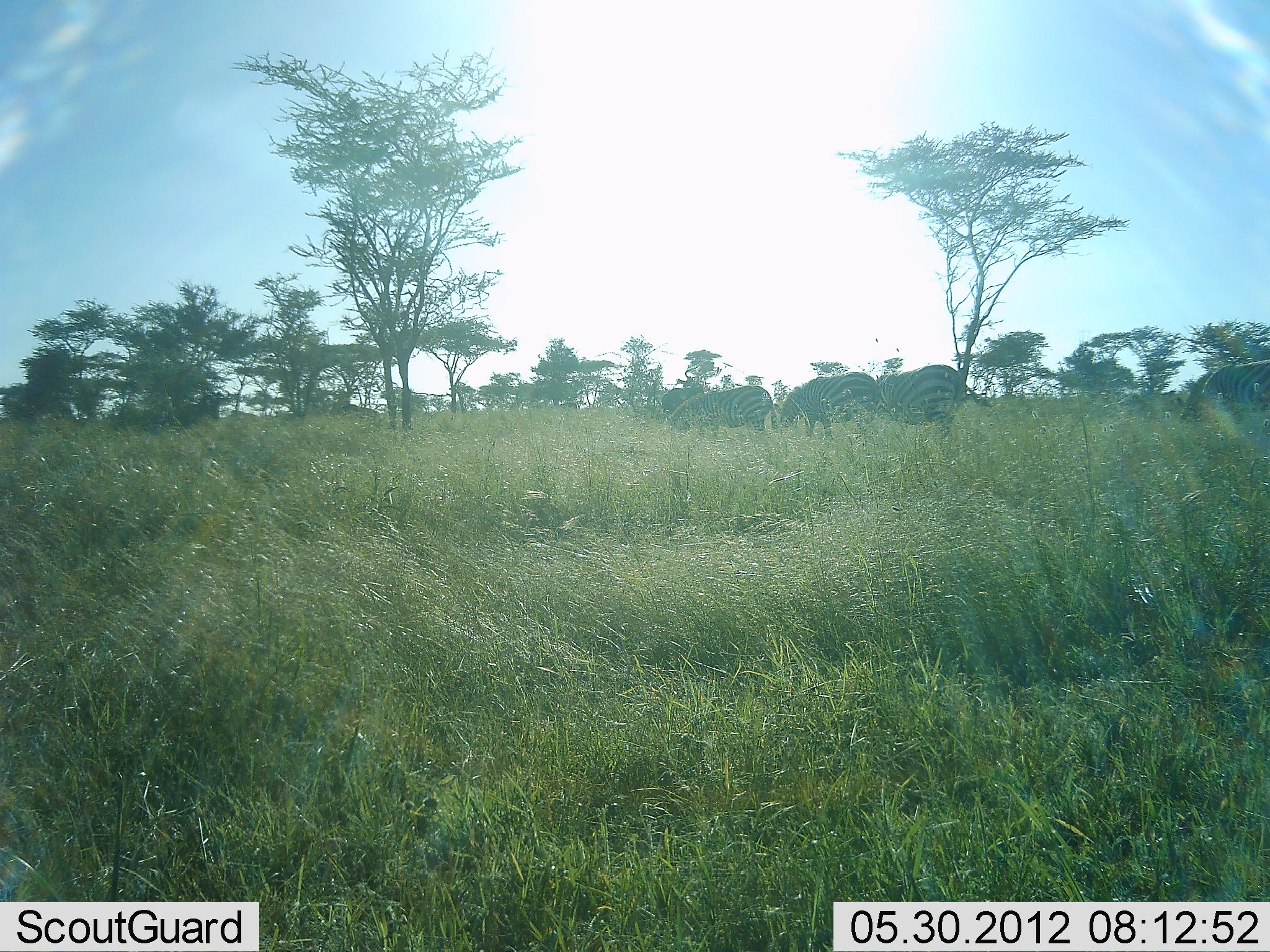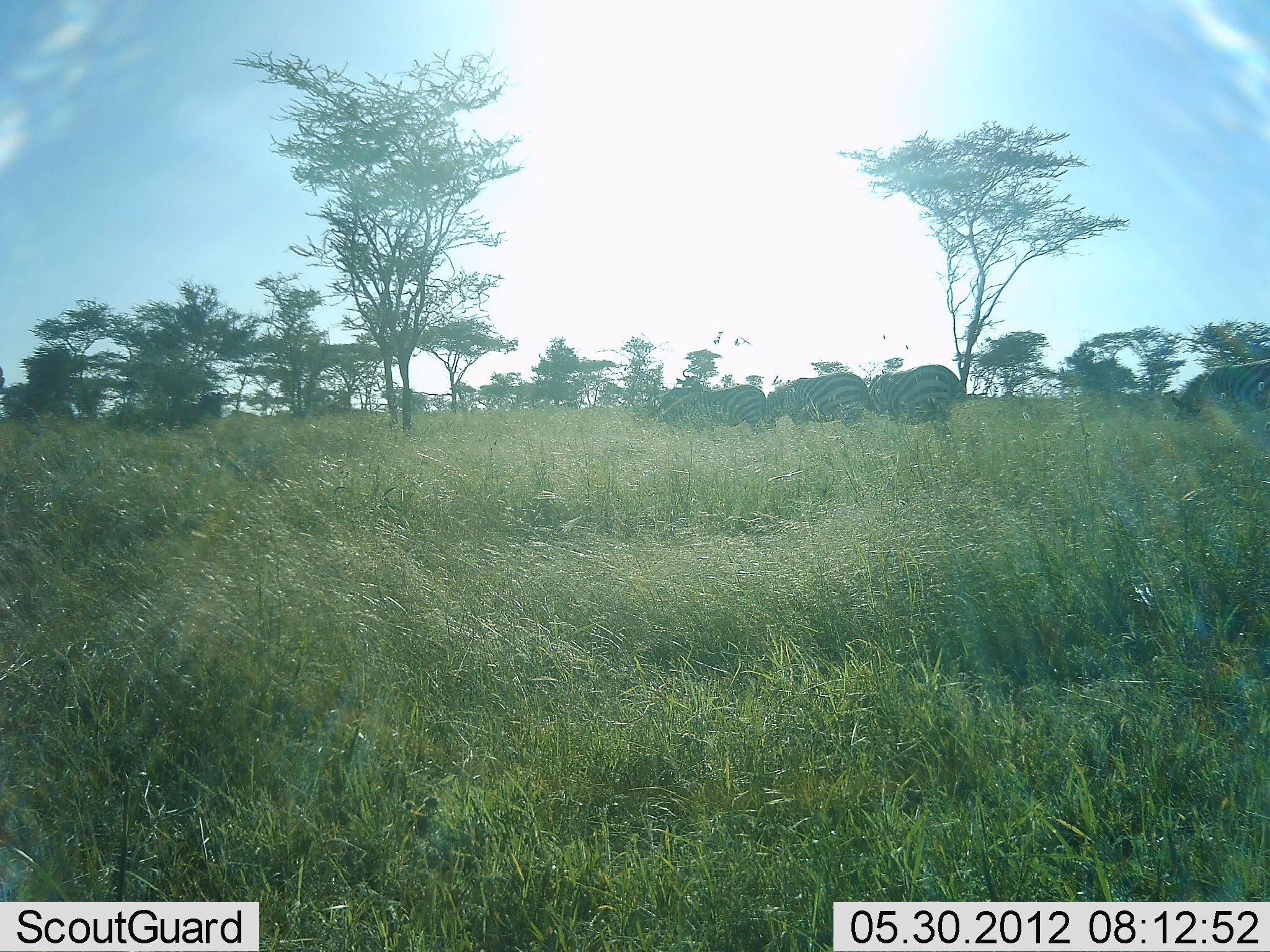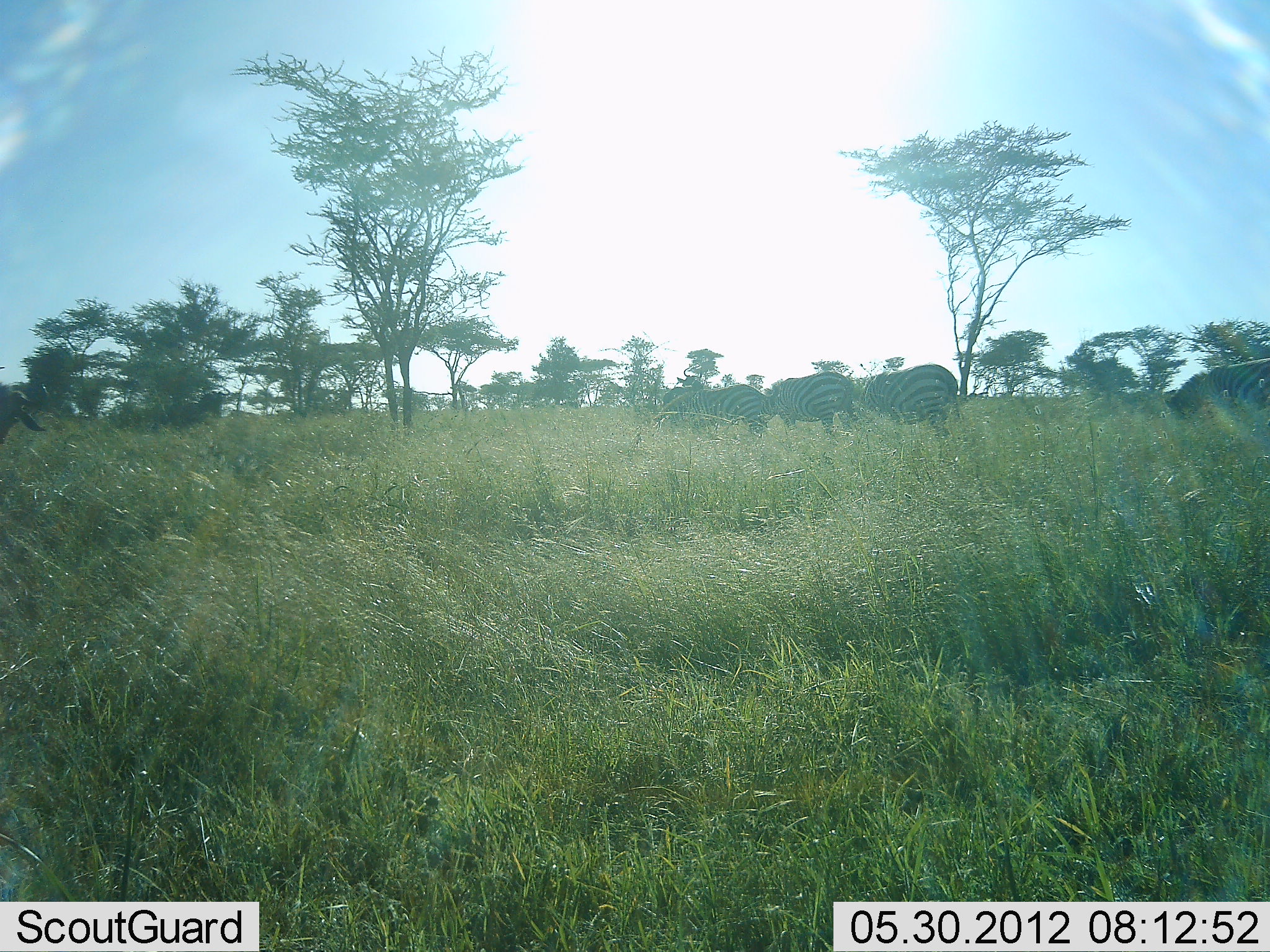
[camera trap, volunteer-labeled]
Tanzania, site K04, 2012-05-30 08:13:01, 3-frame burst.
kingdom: Animalia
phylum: Chordata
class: Mammalia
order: Perissodactyla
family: Equidae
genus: Equus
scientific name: Equus quagga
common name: plains zebra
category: zebra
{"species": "zebra (plains zebra) (Equus quagga)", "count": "4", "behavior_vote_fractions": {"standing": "27%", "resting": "0%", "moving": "73%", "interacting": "0%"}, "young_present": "0%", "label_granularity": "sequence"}